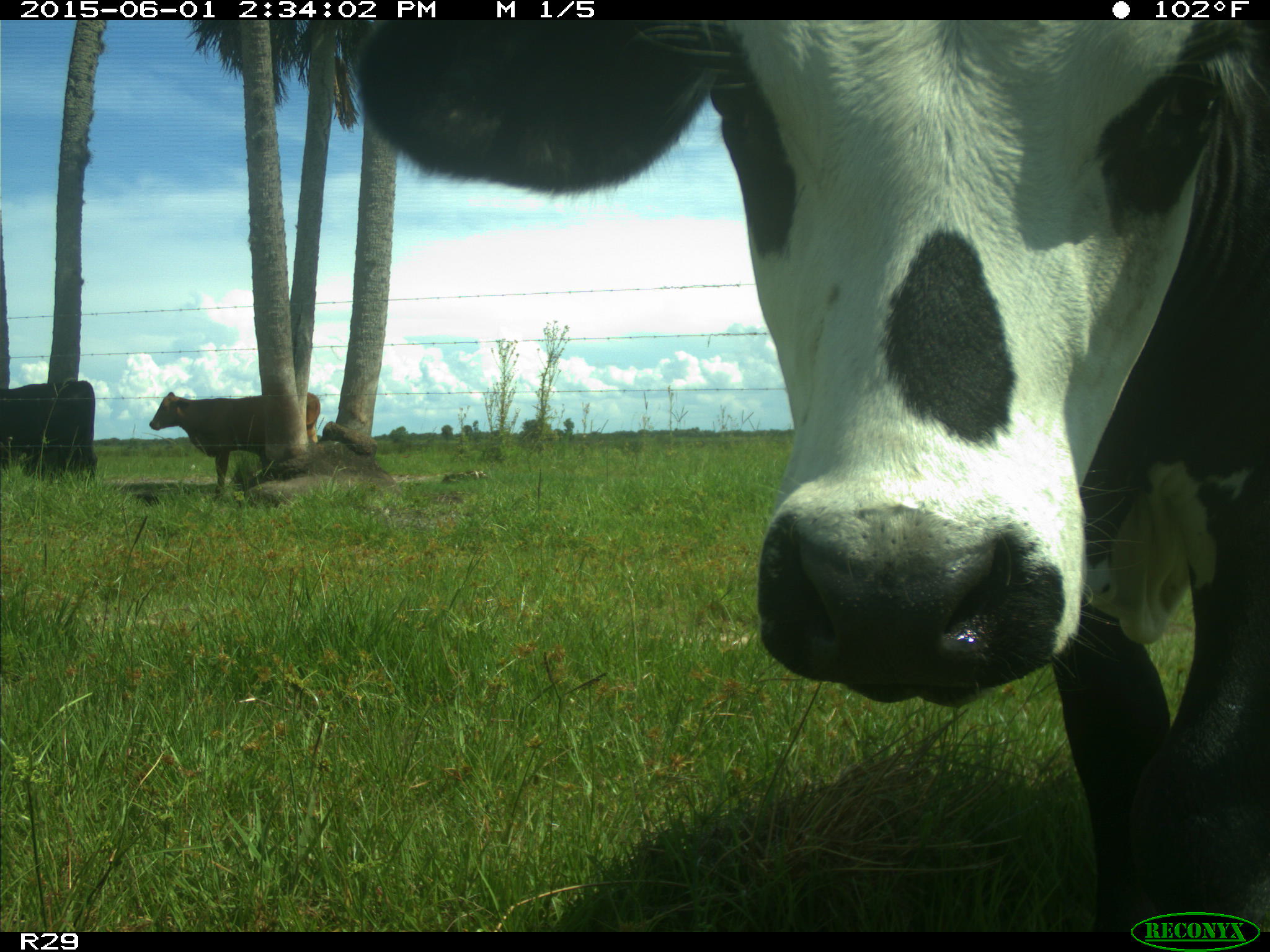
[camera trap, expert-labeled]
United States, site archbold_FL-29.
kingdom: Animalia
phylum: Chordata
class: Mammalia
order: Artiodactyla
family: Bovidae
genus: Bos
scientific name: Bos taurus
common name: domestic cow